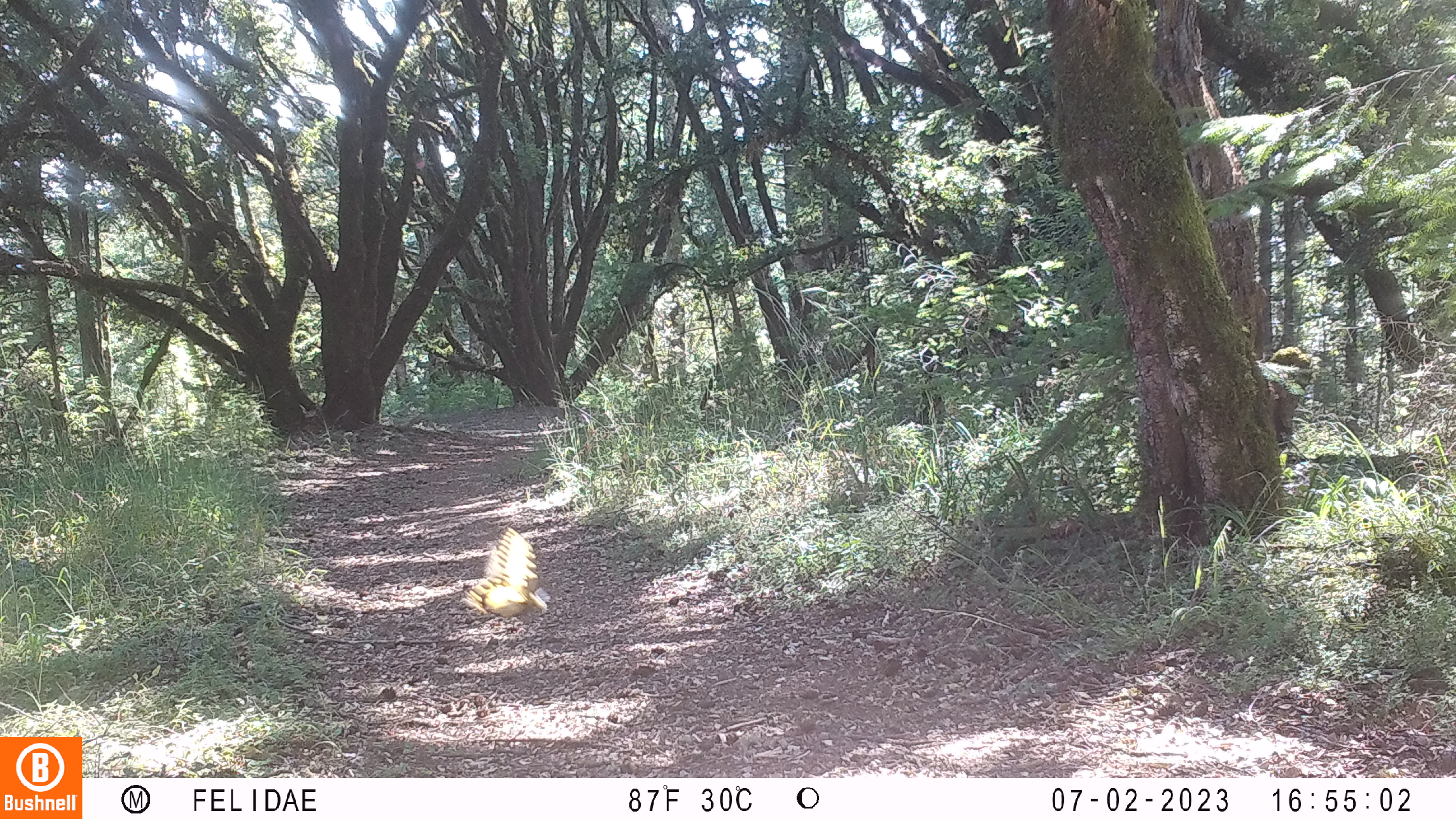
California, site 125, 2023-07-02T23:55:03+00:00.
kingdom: Animalia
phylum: Chordata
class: Aves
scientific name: Aves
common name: bird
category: unknown bird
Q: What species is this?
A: Unknown bird (bird) (Aves).